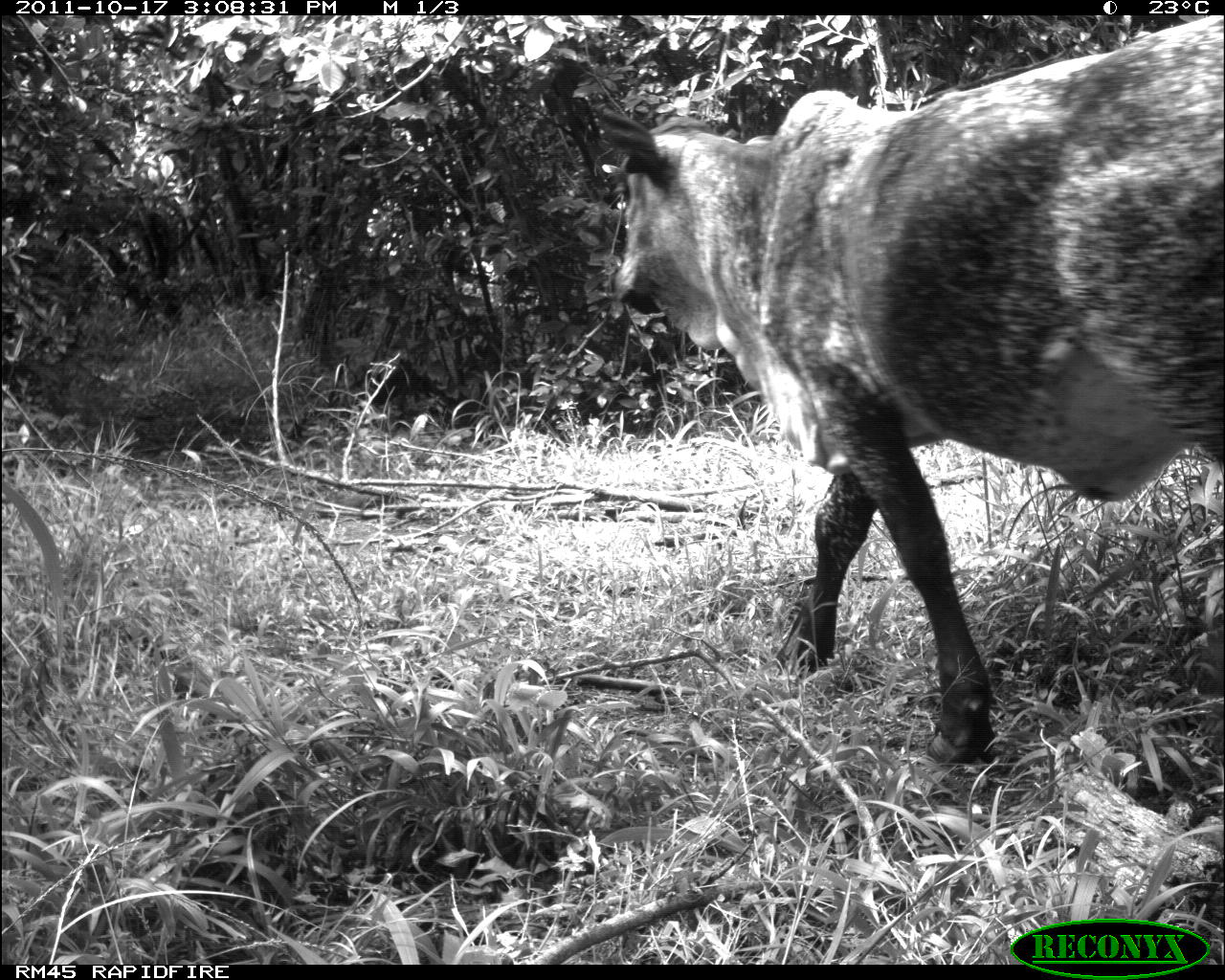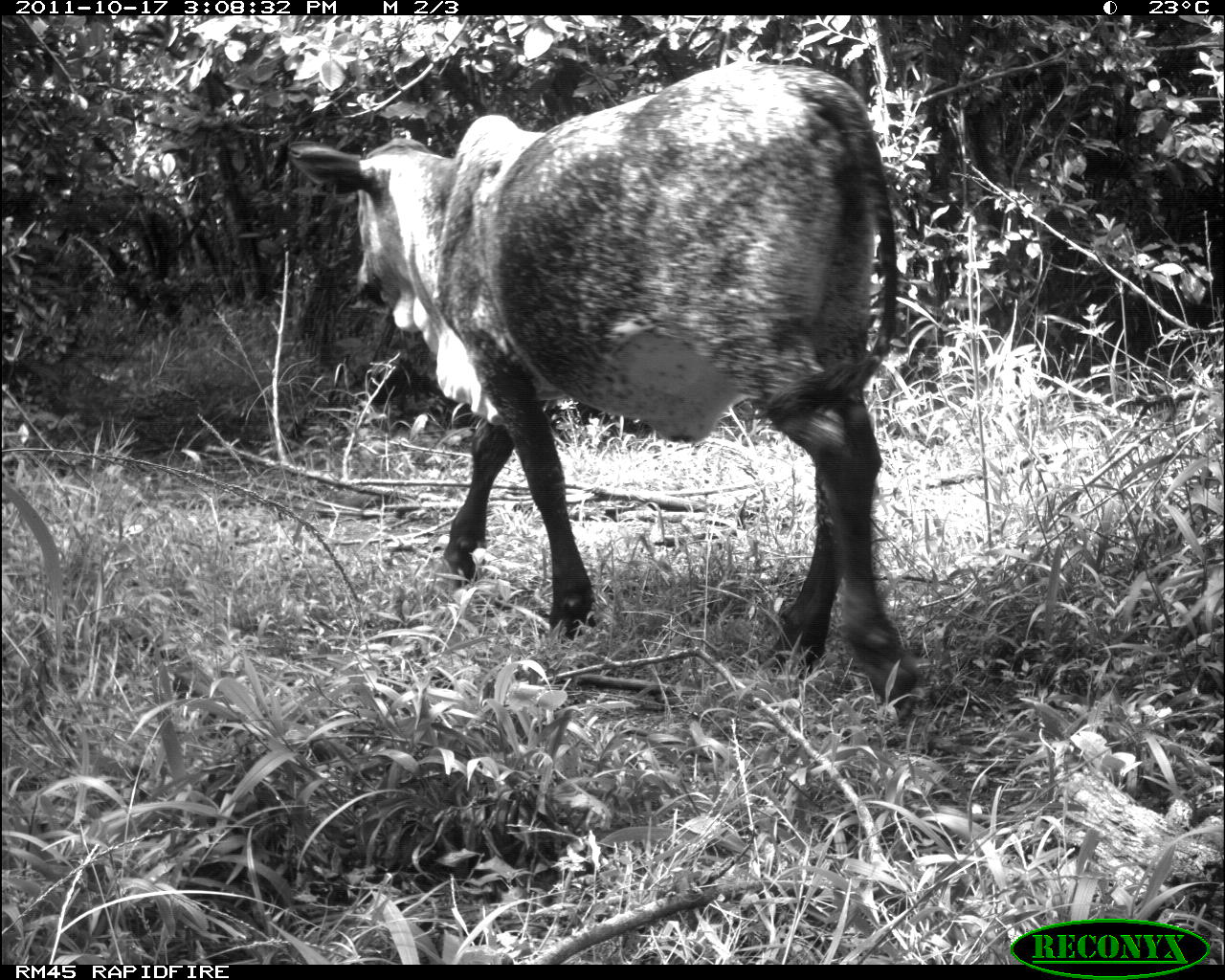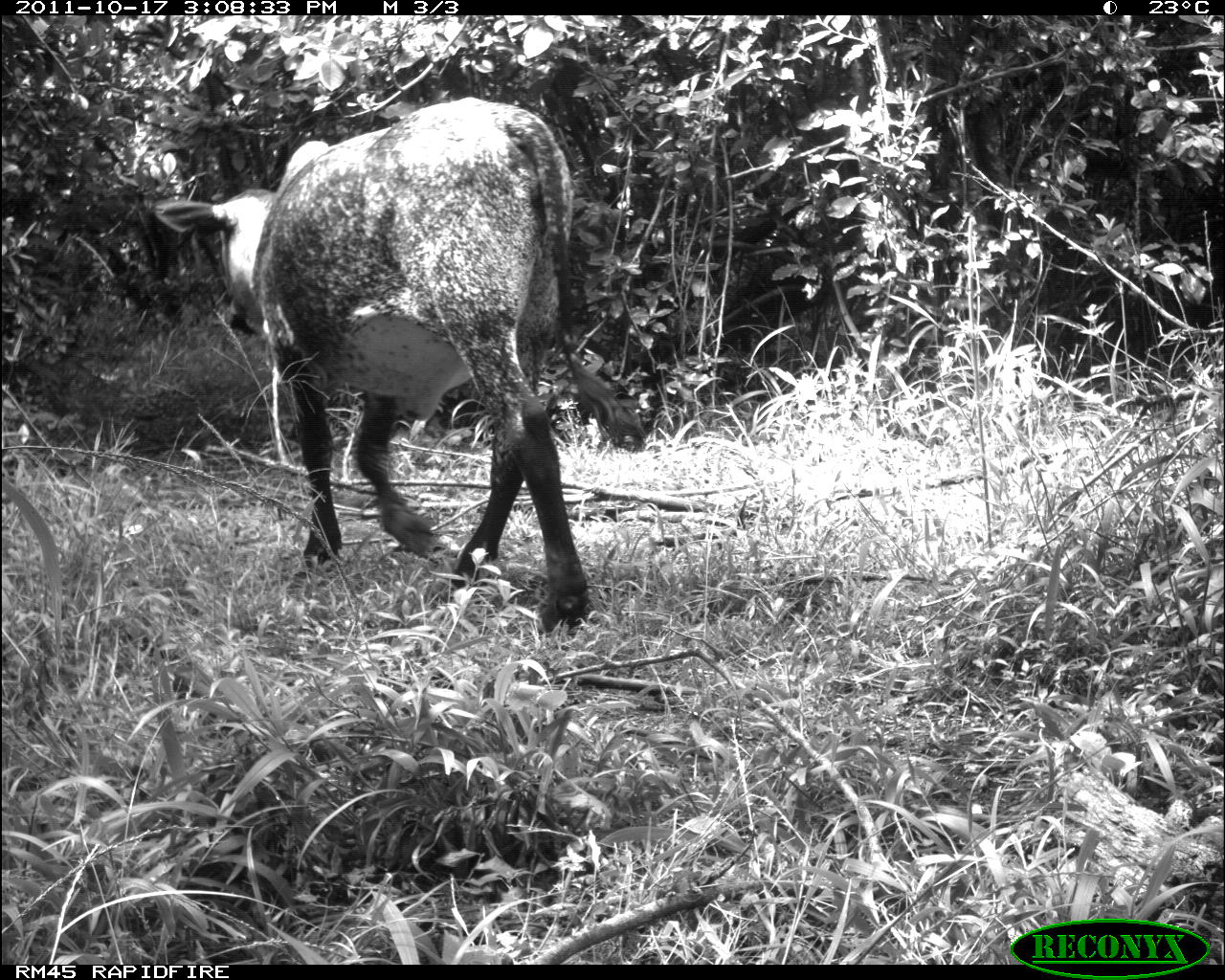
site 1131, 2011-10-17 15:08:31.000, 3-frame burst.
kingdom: Animalia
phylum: Chordata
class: Mammalia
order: Artiodactyla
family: Bovidae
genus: Bos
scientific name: Bos taurus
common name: domestic cattle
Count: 1.